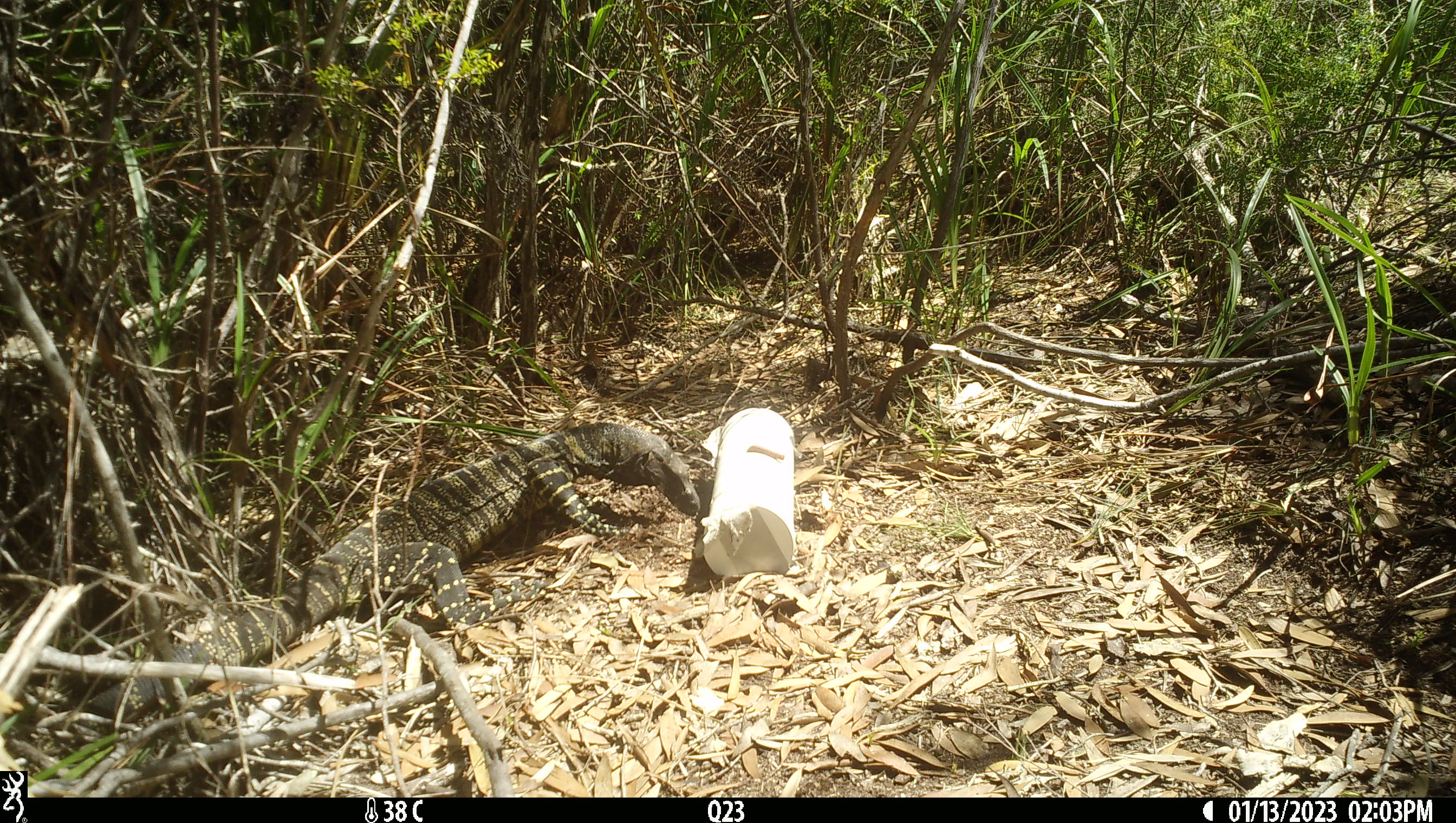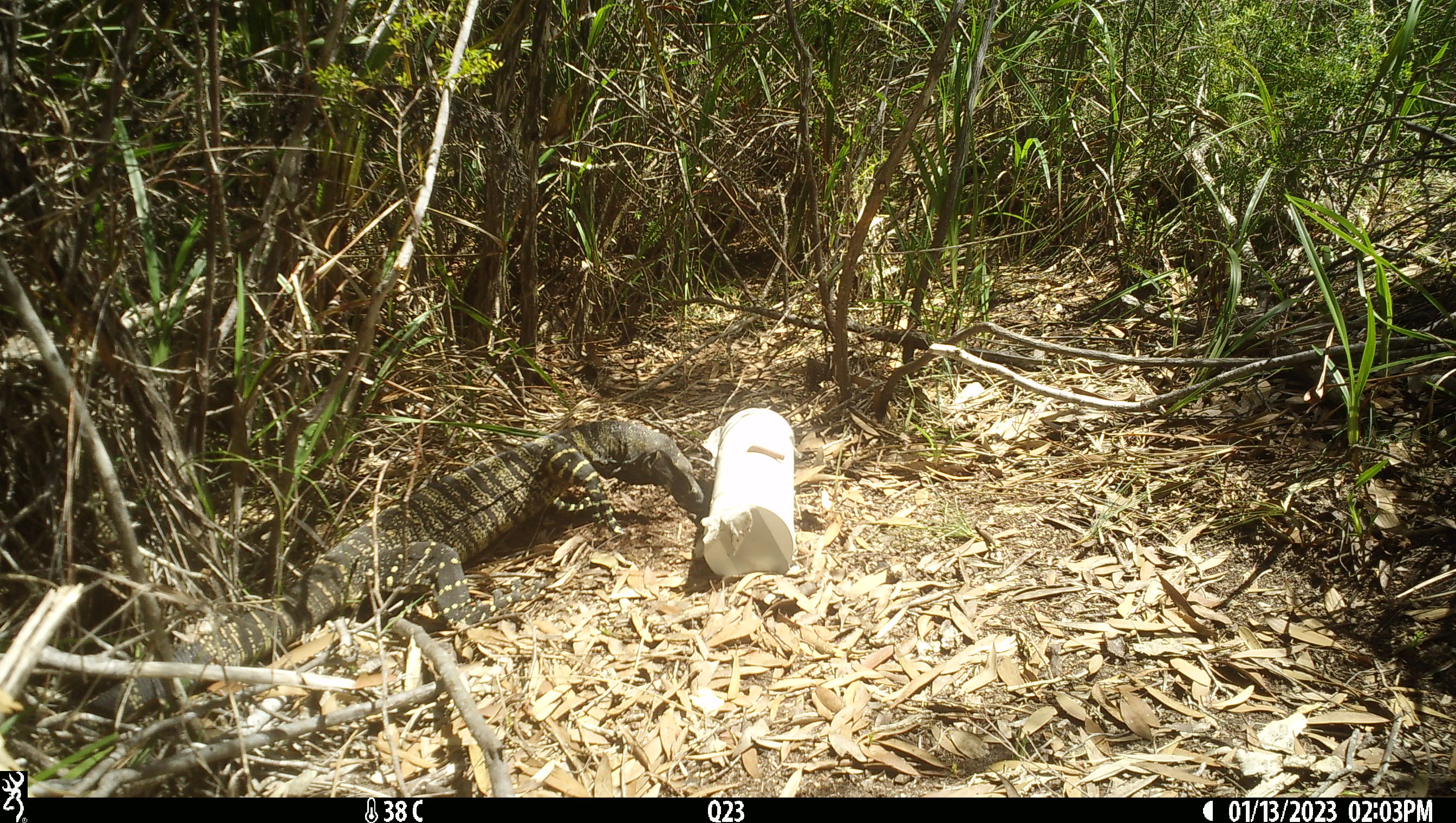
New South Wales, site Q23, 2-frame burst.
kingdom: Animalia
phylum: Chordata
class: Reptilia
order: Squamata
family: Varanidae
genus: Varanus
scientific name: Varanus varius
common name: lace monitor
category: goanna